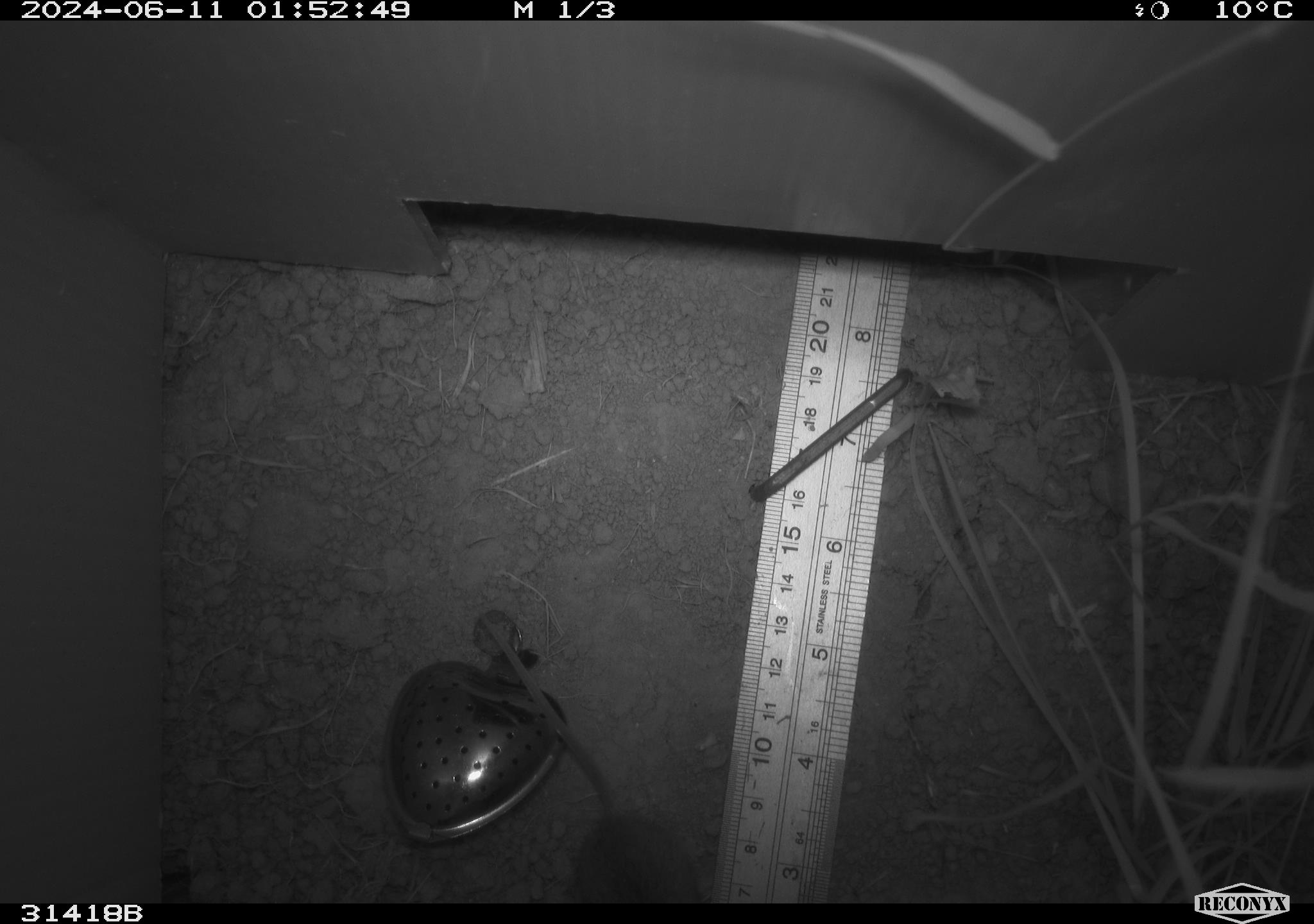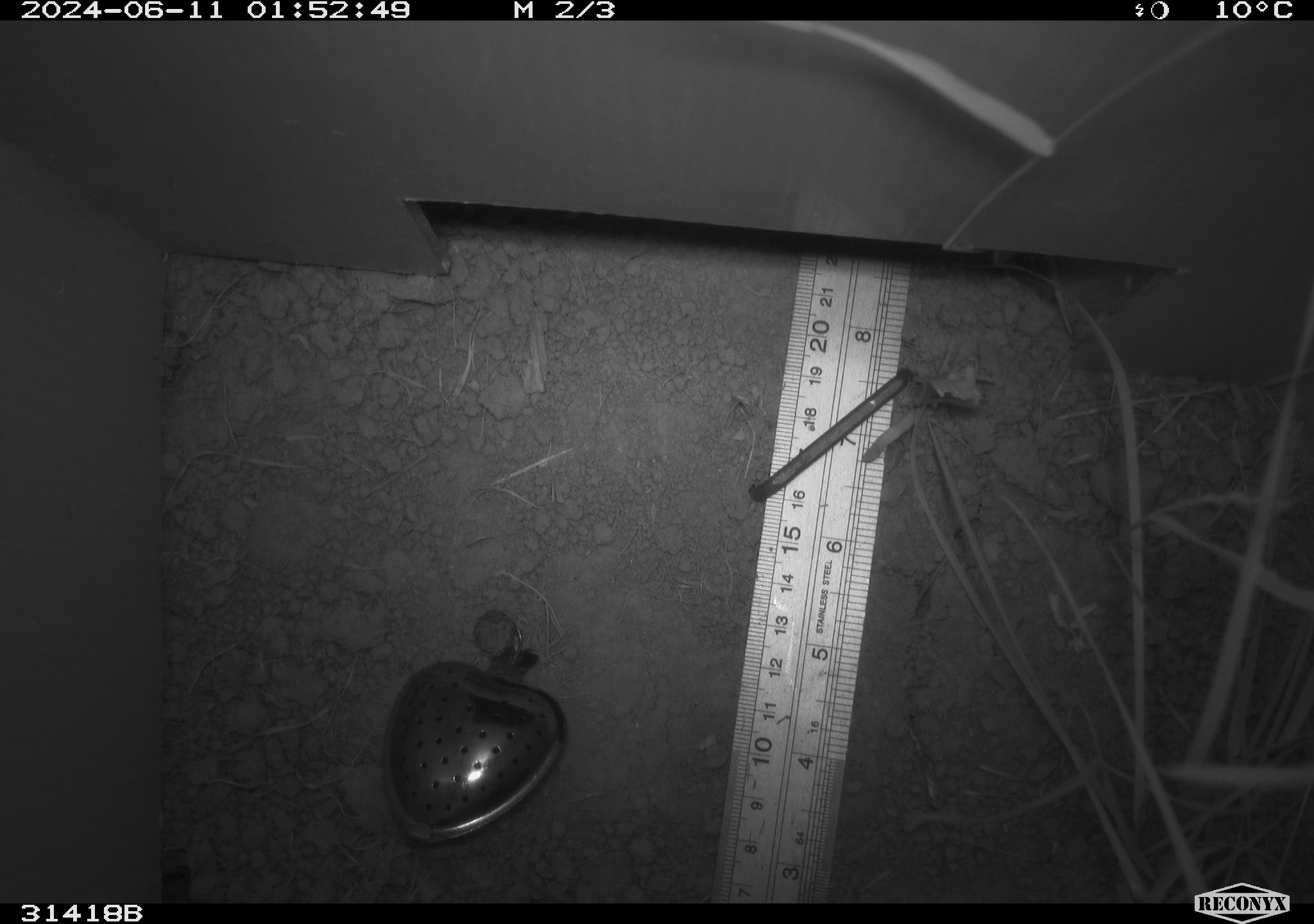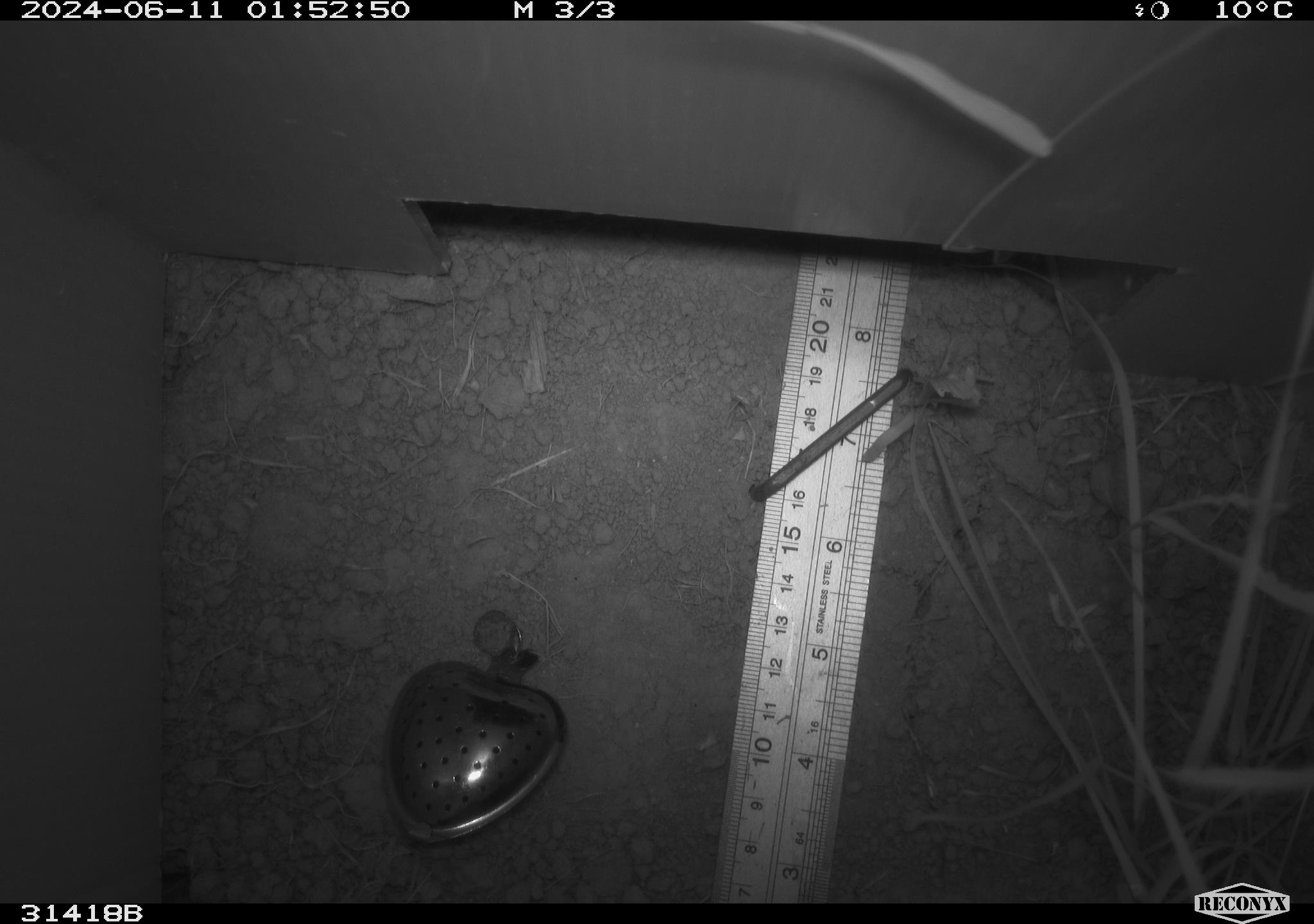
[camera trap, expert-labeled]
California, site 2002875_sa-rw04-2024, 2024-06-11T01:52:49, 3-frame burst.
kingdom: Animalia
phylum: Chordata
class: Mammalia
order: Rodentia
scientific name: Rodentia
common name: mouse species